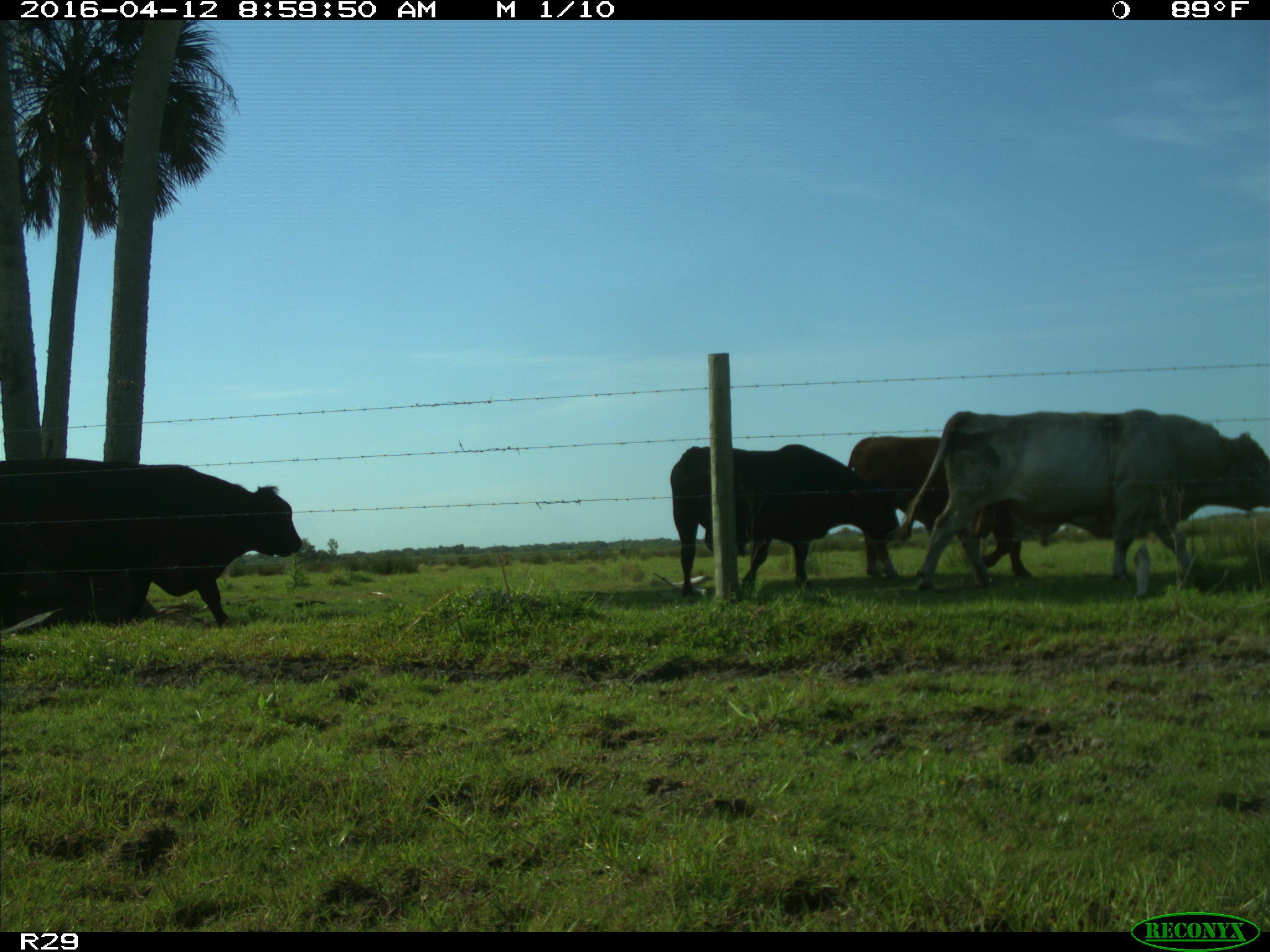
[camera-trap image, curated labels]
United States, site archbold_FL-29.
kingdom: Animalia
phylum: Chordata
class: Mammalia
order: Artiodactyla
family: Bovidae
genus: Bos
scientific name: Bos taurus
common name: domestic cow